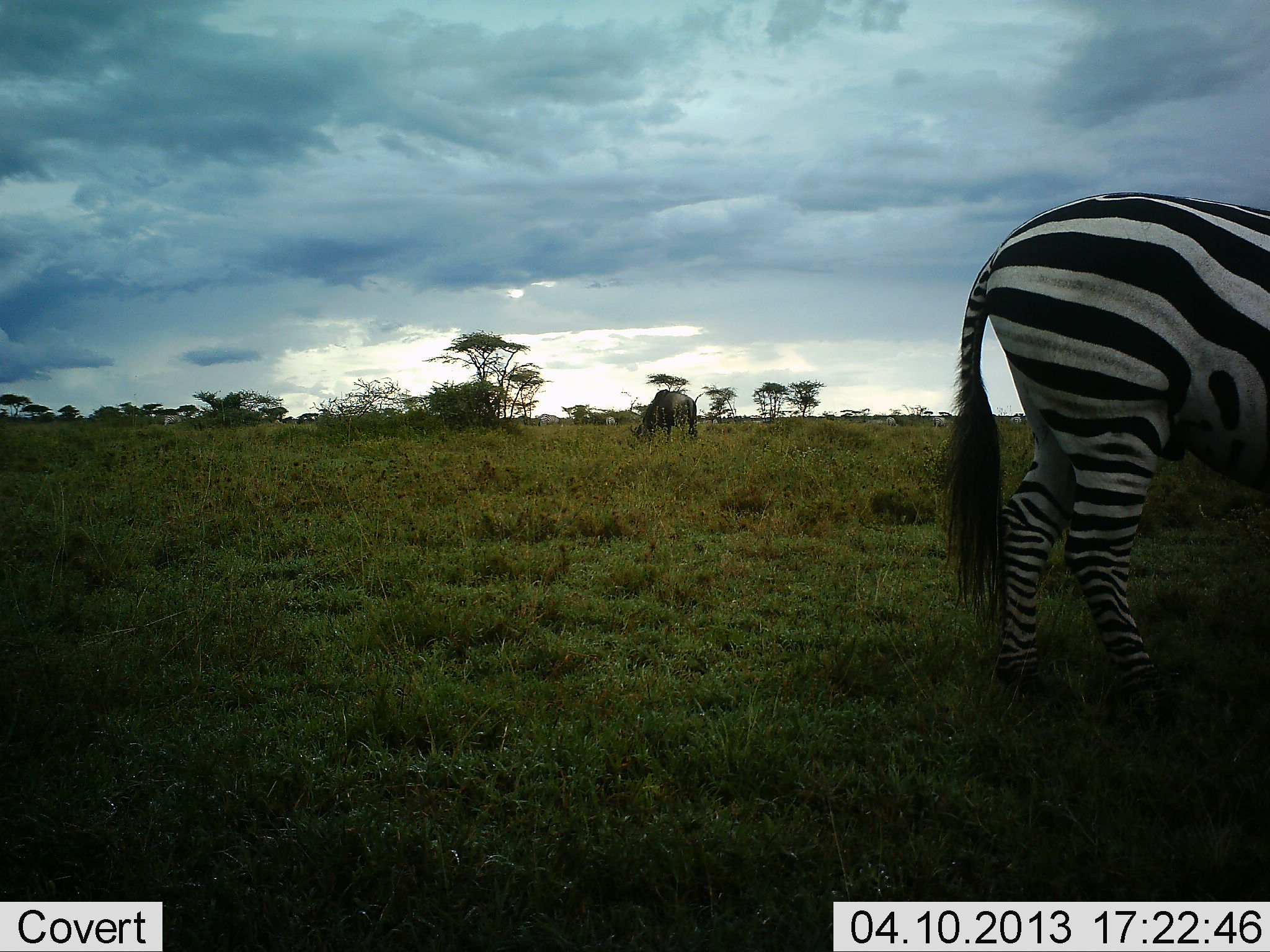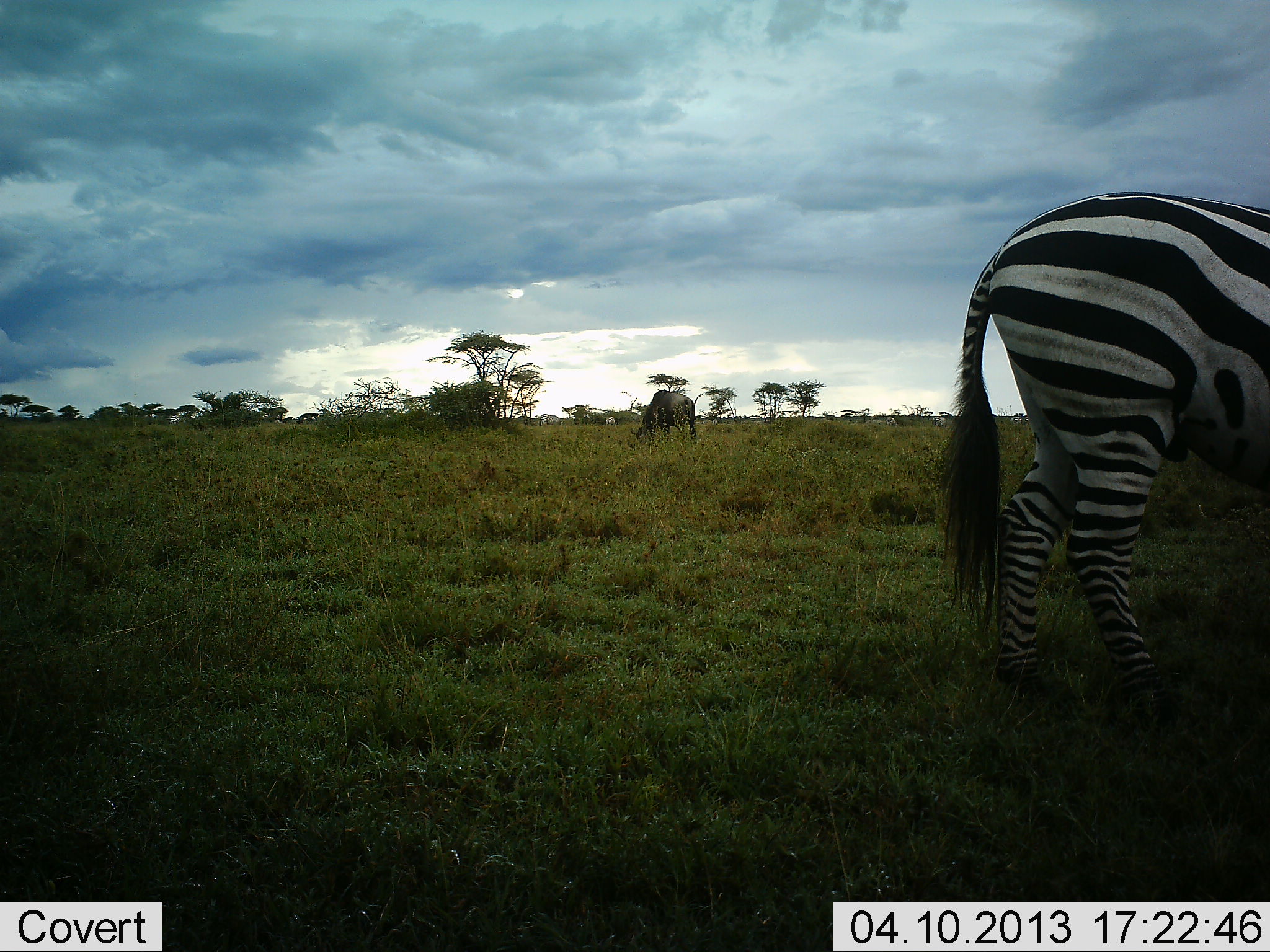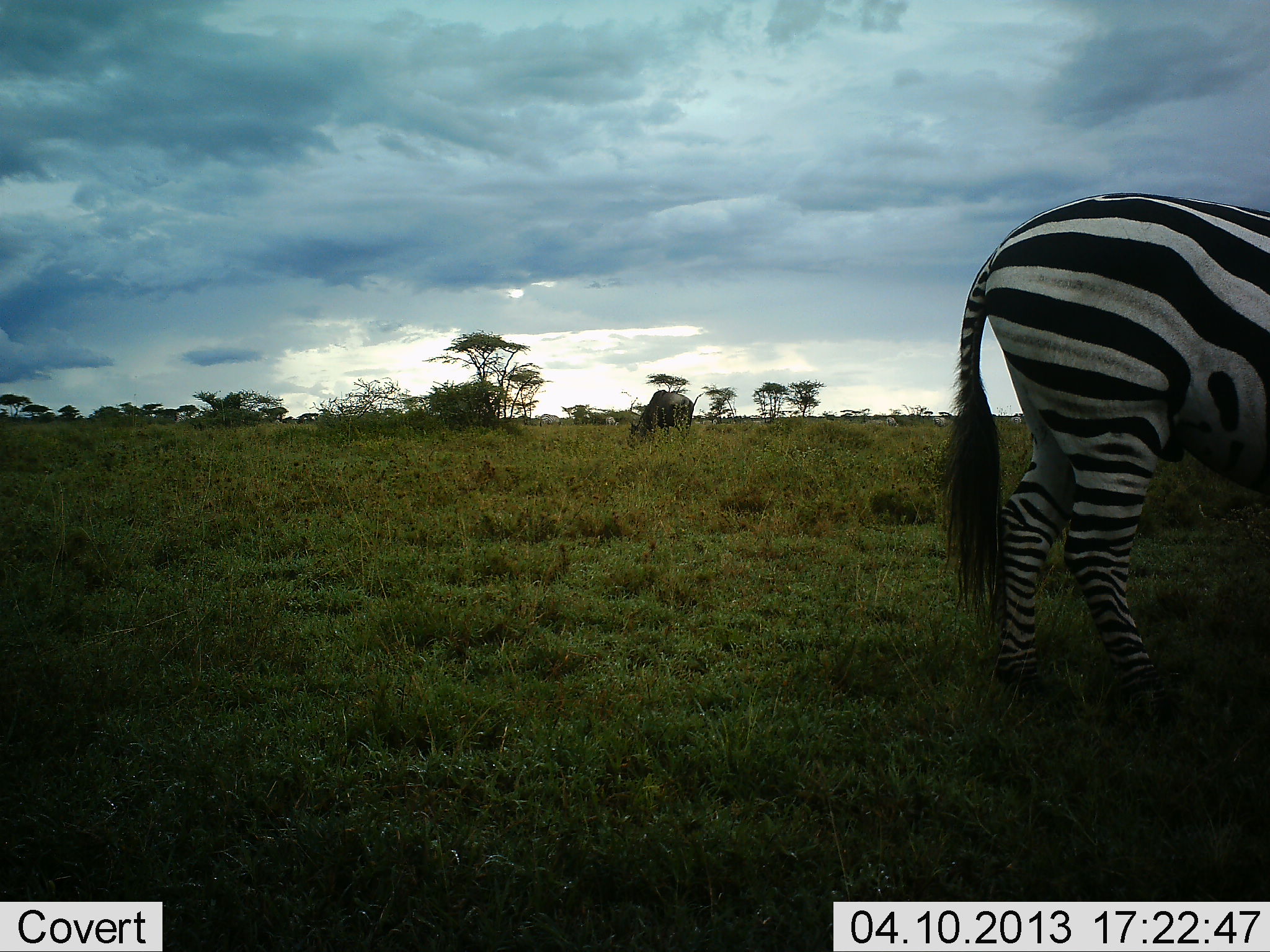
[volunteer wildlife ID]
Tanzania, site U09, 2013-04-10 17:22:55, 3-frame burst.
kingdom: Animalia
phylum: Chordata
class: Mammalia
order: Artiodactyla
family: Bovidae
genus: Connochaetes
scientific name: Connochaetes taurinus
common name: blue wildebeest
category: wildebeest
Wildebeest (blue wildebeest) (Connochaetes taurinus), count 1. Behavior (volunteer vote fractions): standing 13%, resting 0%, moving 7%, interacting 0%. Young present (vote fraction): 0%. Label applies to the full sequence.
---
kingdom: Animalia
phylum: Chordata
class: Mammalia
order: Perissodactyla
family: Equidae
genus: Equus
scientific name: Equus quagga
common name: plains zebra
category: zebra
Zebra (plains zebra) (Equus quagga), count 1. Behavior (volunteer vote fractions): standing 75%, resting 0%, moving 25%, interacting 0%. Young present (vote fraction): 0%. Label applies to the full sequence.